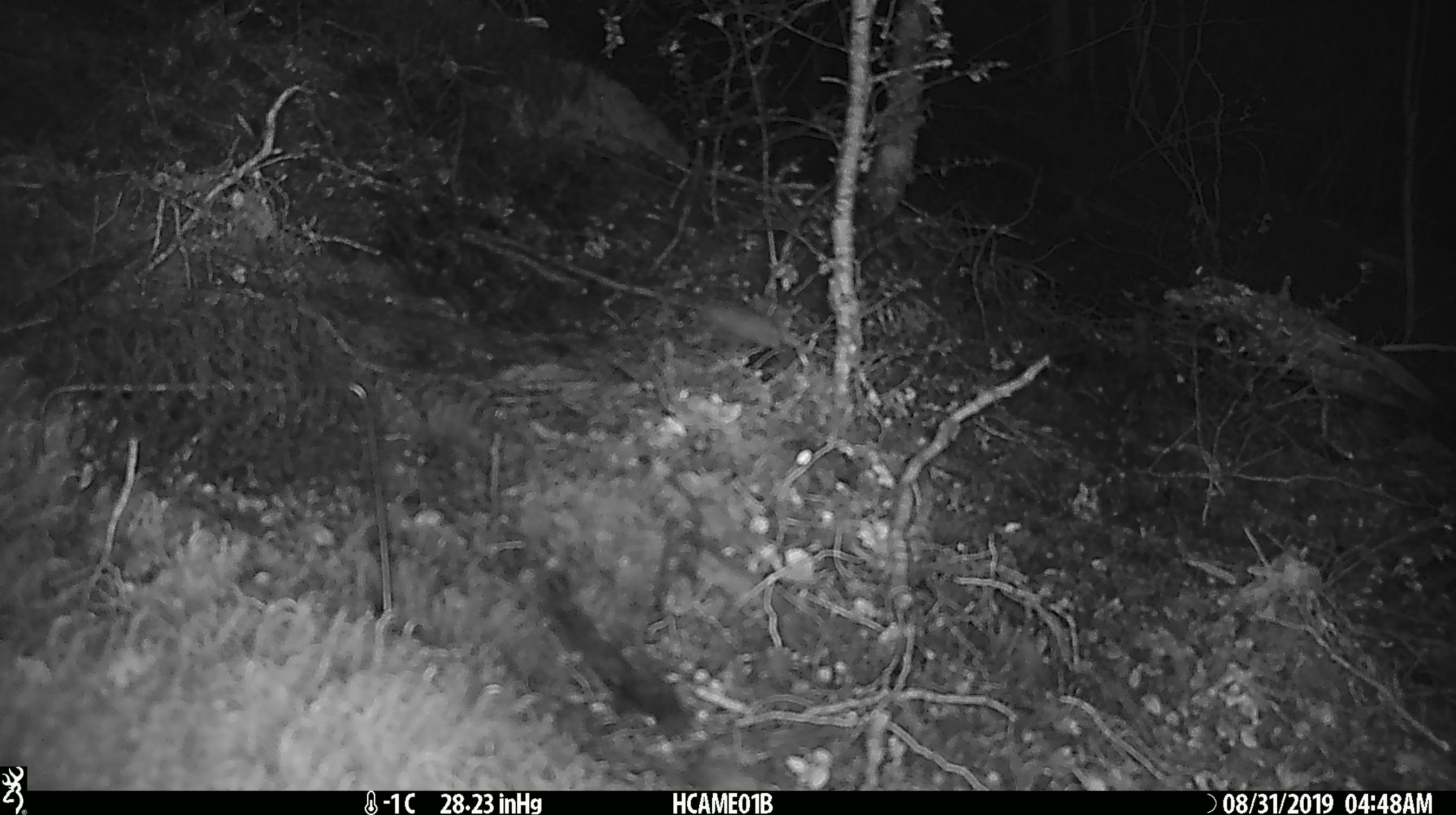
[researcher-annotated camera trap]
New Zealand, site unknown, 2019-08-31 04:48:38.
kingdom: Animalia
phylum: Chordata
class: Mammalia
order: Rodentia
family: Muridae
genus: Mus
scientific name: Mus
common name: mouse